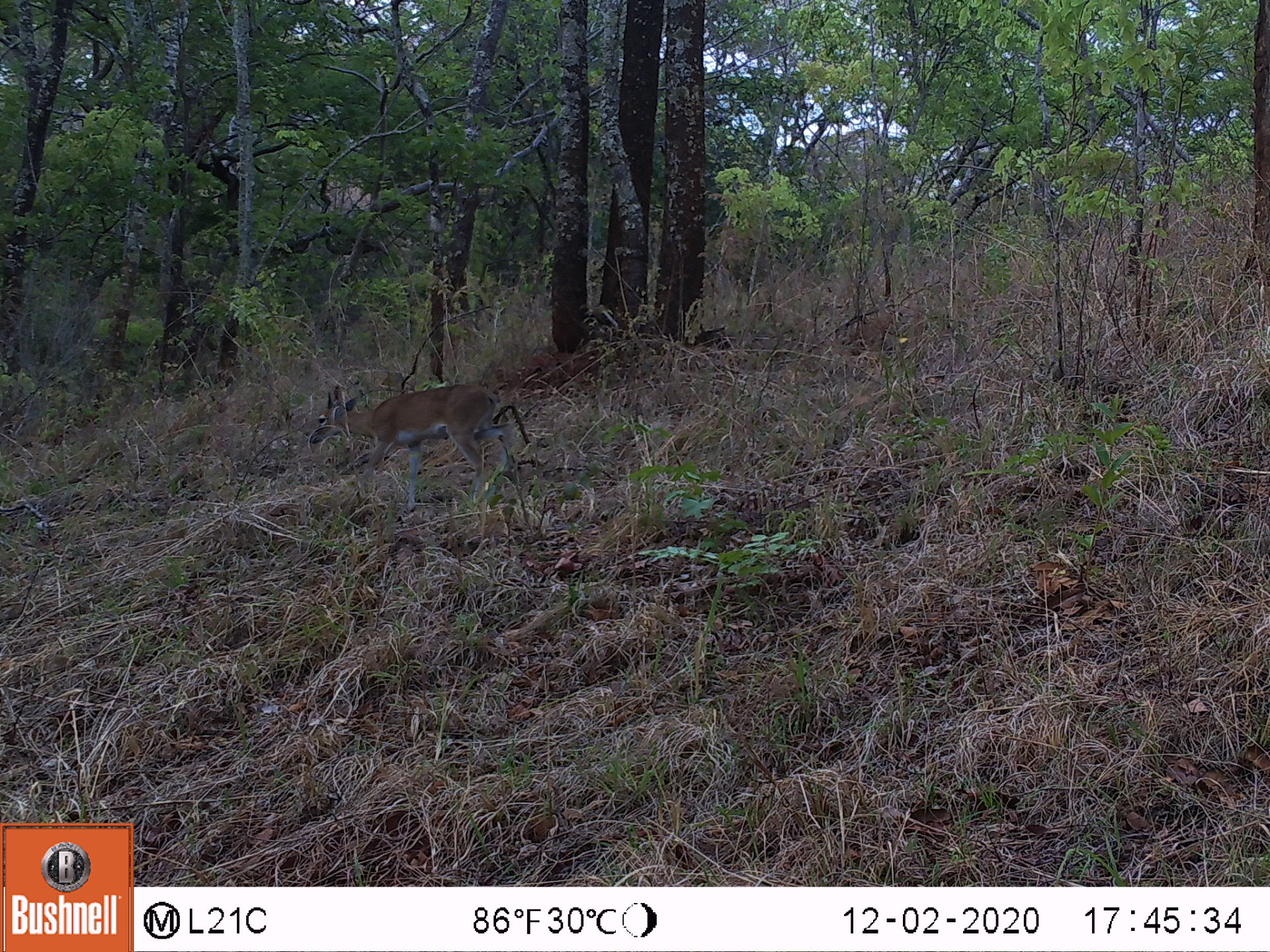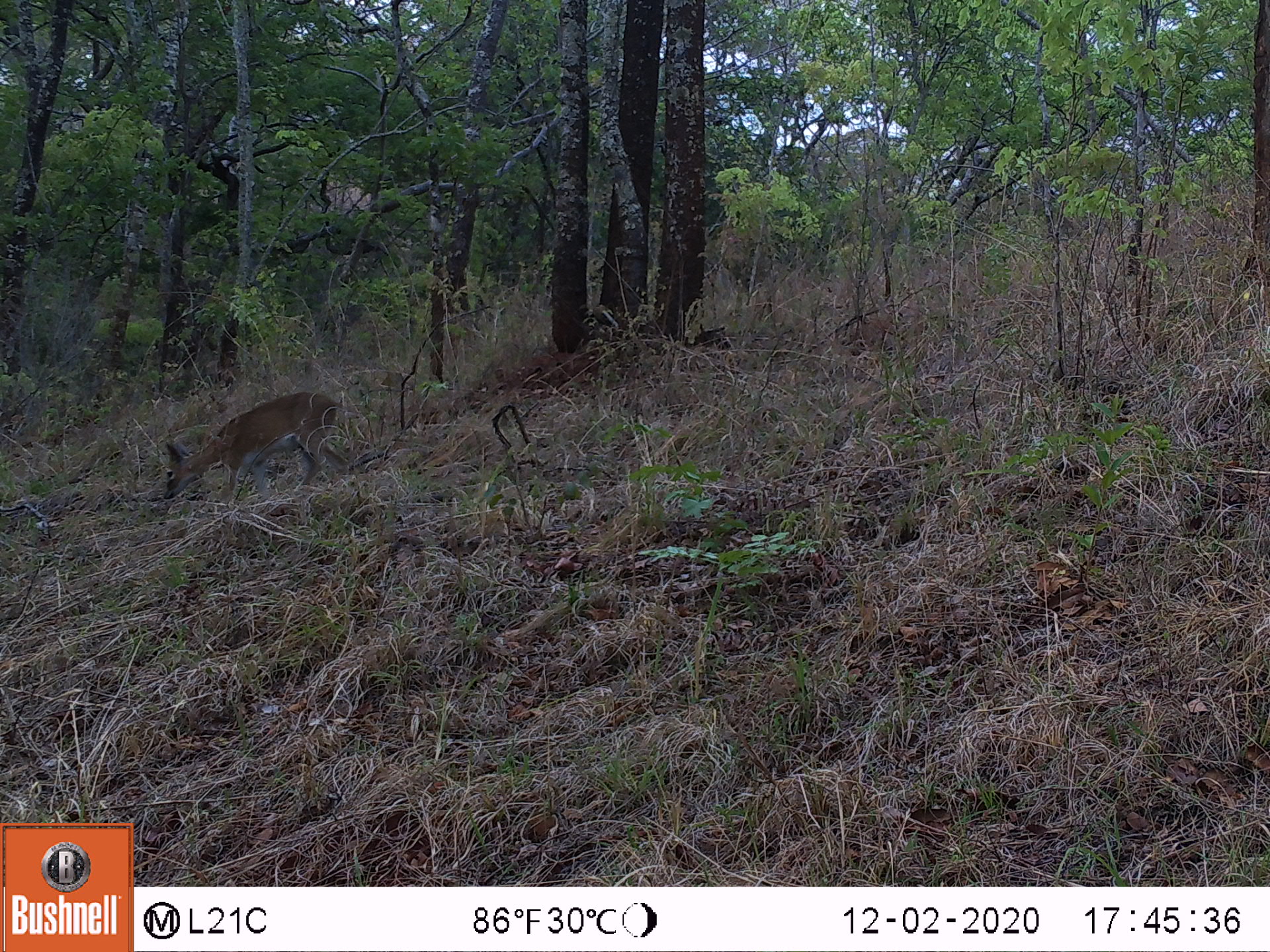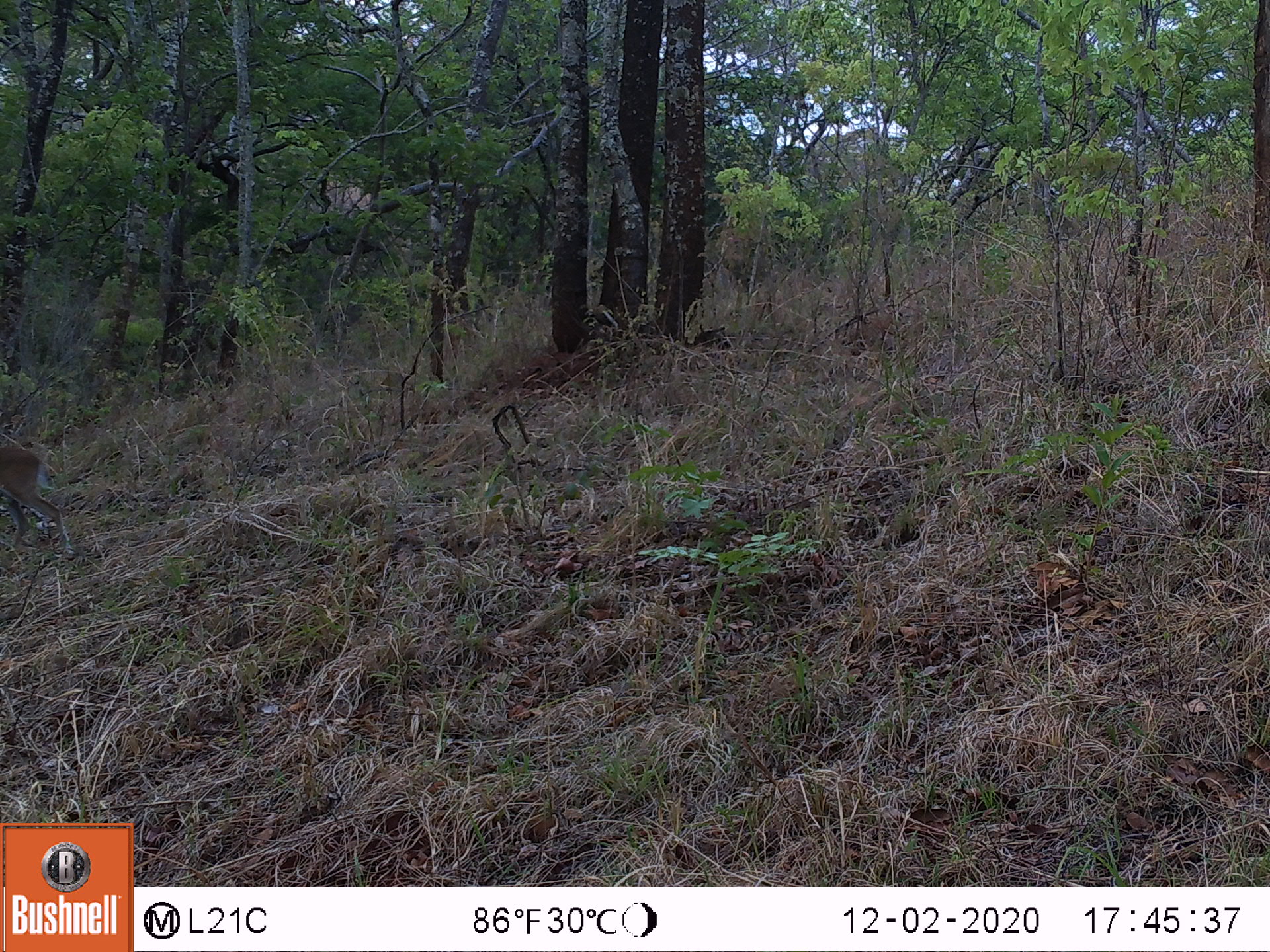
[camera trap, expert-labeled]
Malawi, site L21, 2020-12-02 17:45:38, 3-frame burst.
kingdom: Animalia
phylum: Chordata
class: Mammalia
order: Artiodactyla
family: Bovidae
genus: Sylvicapra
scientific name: Sylvicapra grimmia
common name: common duiker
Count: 1.